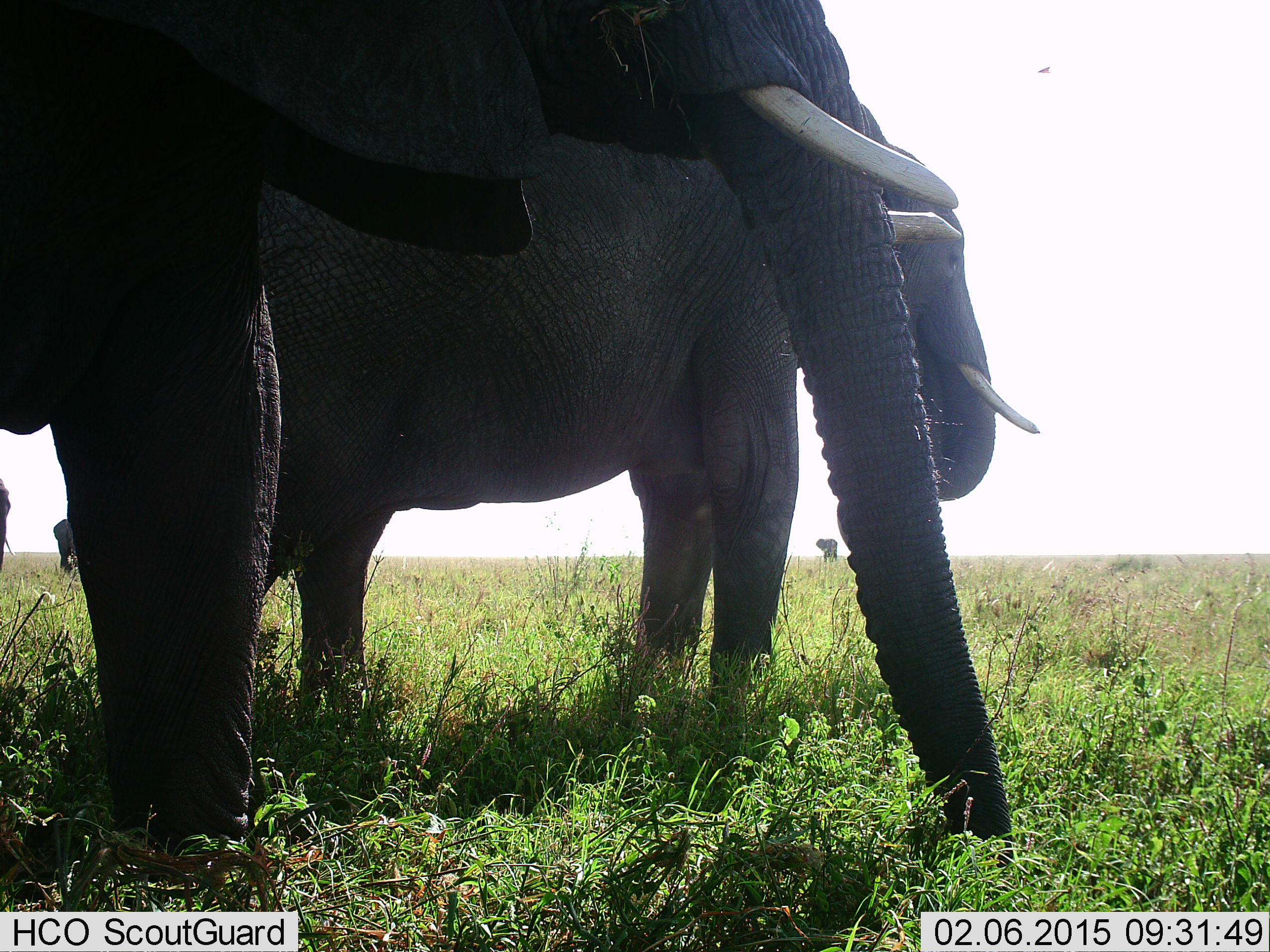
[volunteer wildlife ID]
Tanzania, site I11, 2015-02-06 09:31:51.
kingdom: Animalia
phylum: Chordata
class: Mammalia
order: Proboscidea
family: Elephantidae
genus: Loxodonta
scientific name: Loxodonta africana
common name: african bush elephant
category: elephant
Elephant (african bush elephant) (Loxodonta africana), count 3. Behavior (volunteer vote fractions): standing 90%, resting 0%, moving 0%, interacting 0%. Young present (vote fraction): 0%. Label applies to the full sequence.